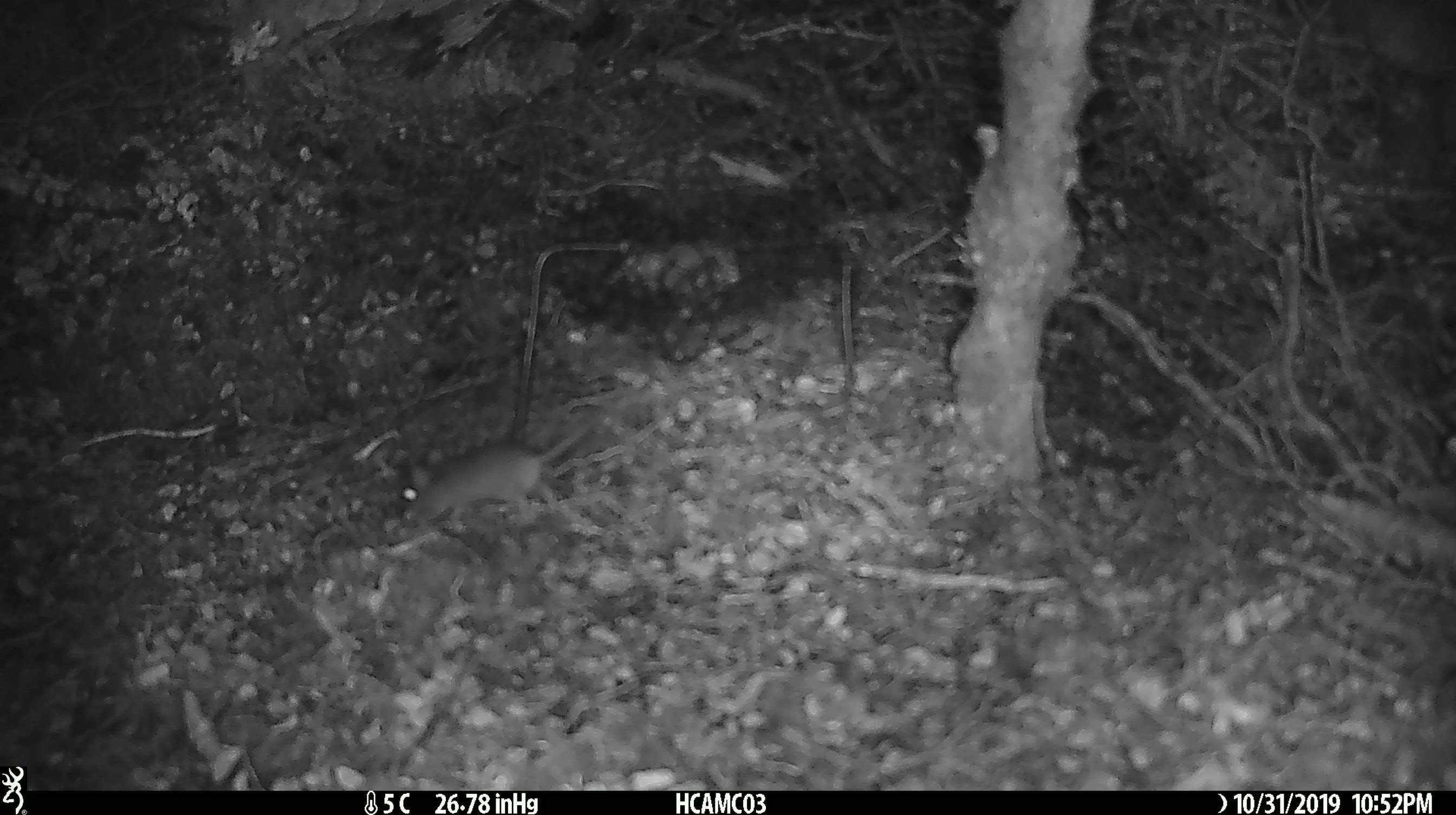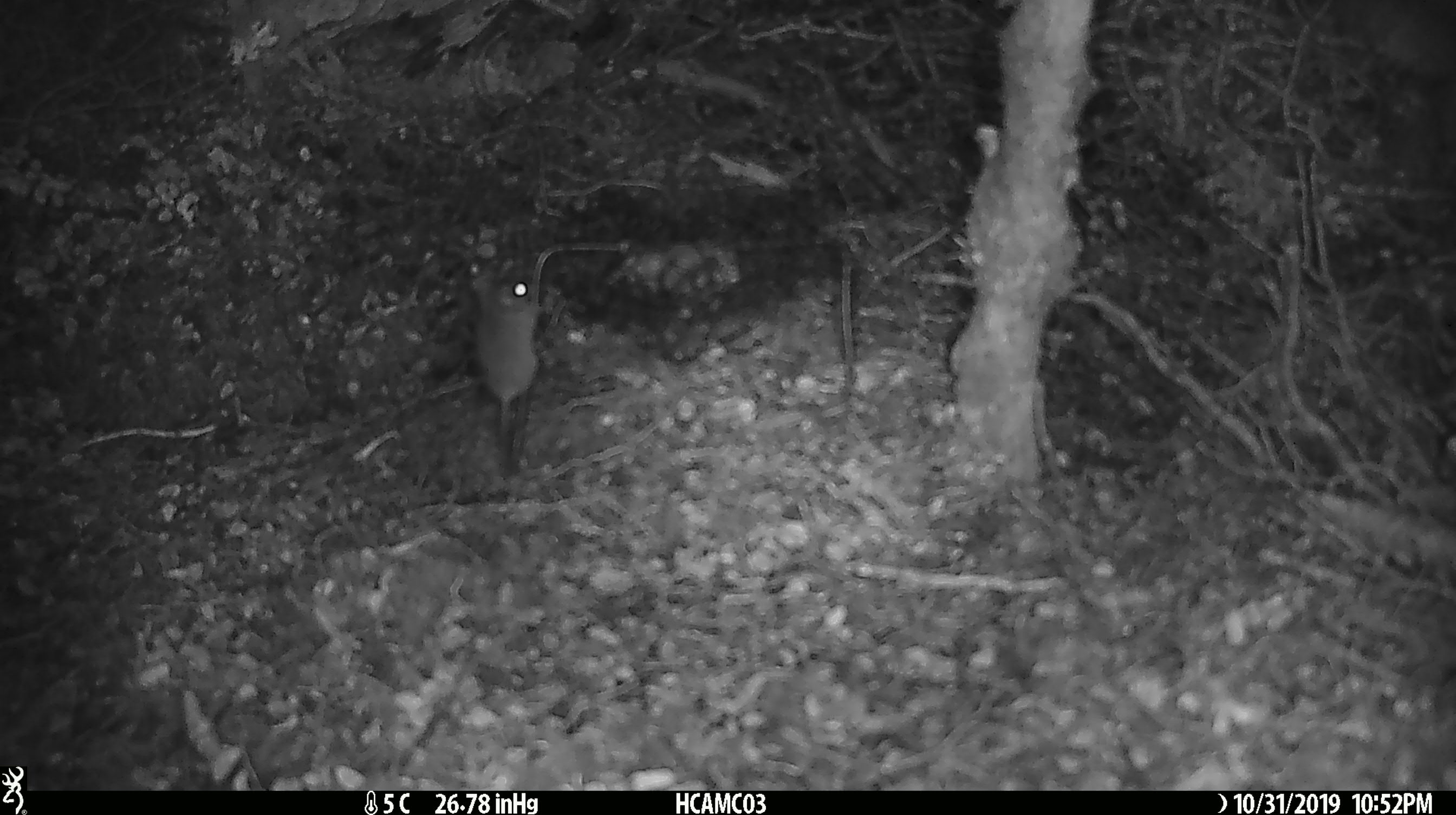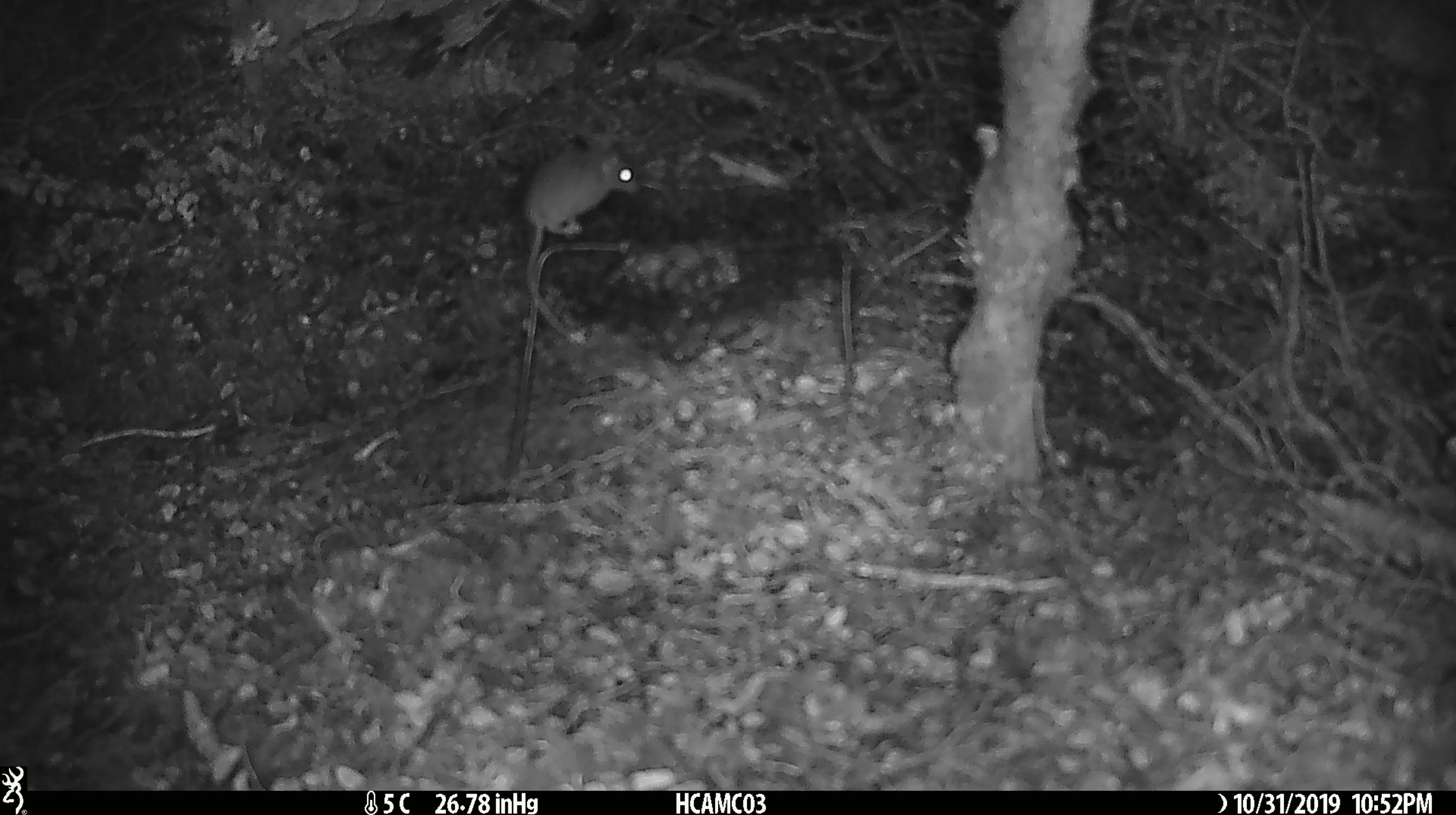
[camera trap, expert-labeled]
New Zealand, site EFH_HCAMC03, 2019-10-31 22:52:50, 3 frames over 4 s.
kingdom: Animalia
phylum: Chordata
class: Mammalia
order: Rodentia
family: Muridae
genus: Mus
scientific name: Mus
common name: mouse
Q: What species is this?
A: Mouse (Mus).